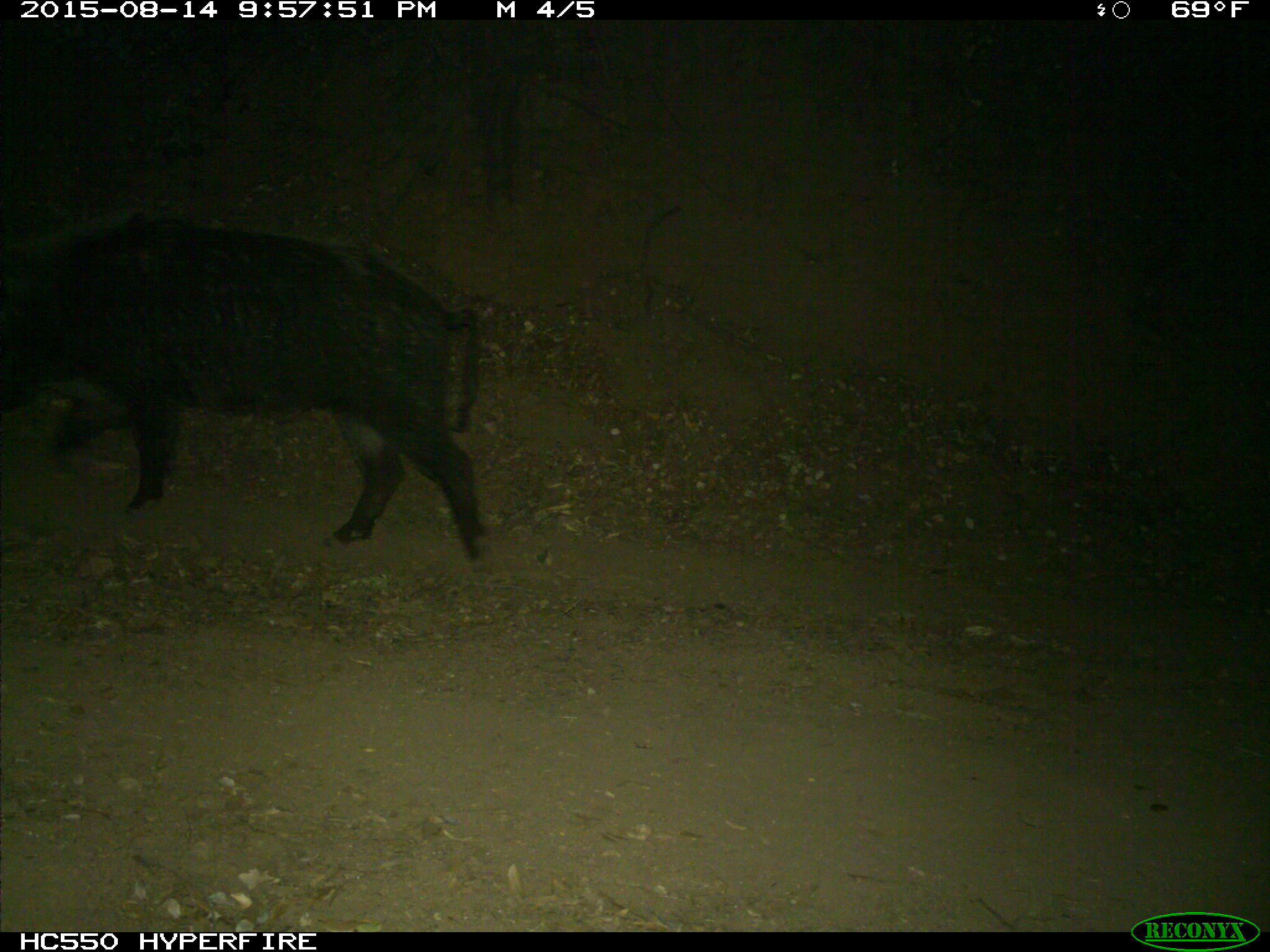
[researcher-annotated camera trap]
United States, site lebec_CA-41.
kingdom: Animalia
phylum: Chordata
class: Mammalia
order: Artiodactyla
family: Suidae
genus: Sus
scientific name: Sus scrofa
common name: wild boar